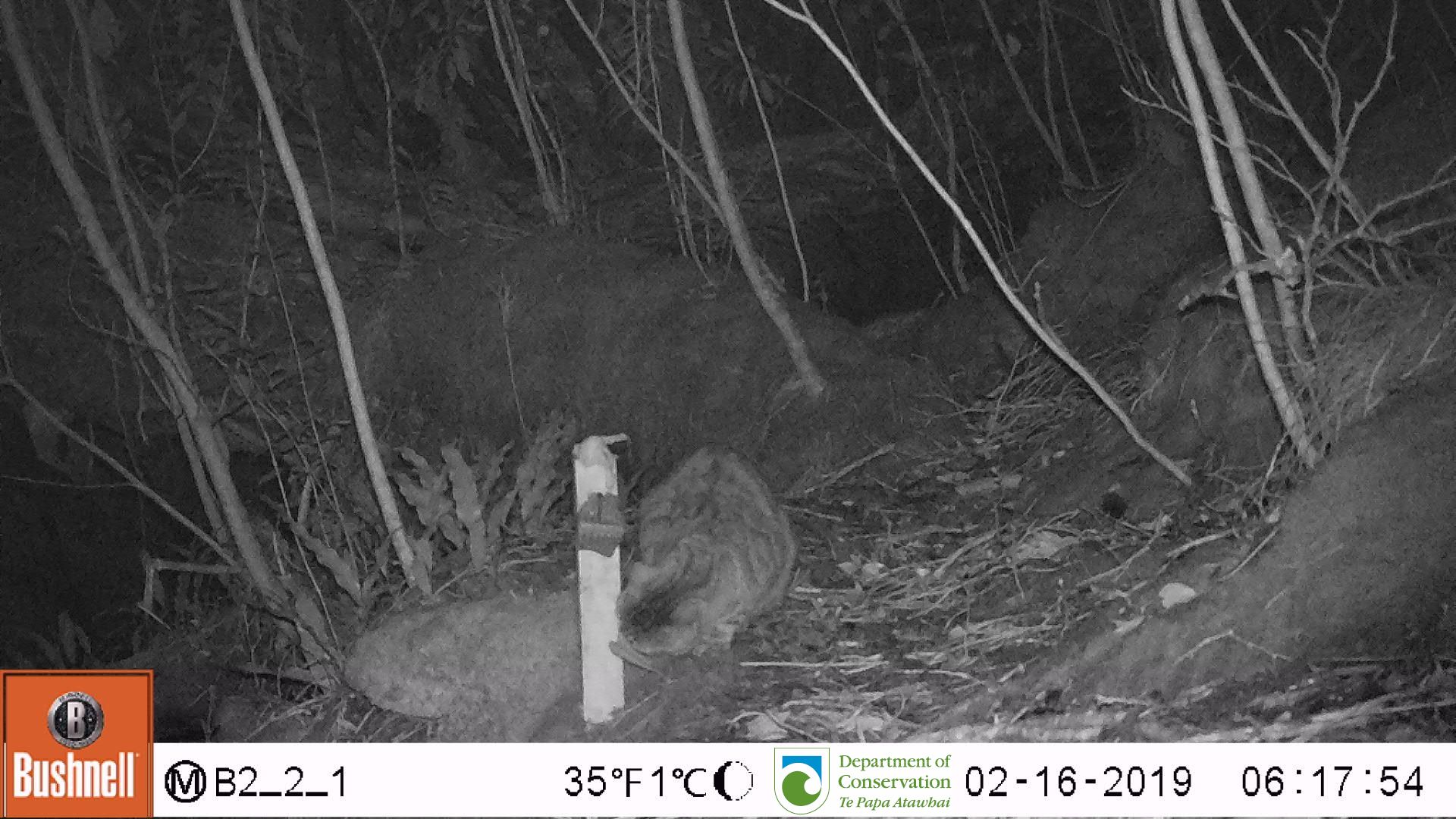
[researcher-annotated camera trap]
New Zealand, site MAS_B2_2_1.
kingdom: Animalia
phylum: Chordata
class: Mammalia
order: Carnivora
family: Felidae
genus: Felis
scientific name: Felis catus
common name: domestic cat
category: cat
Cat (domestic cat) (Felis catus).